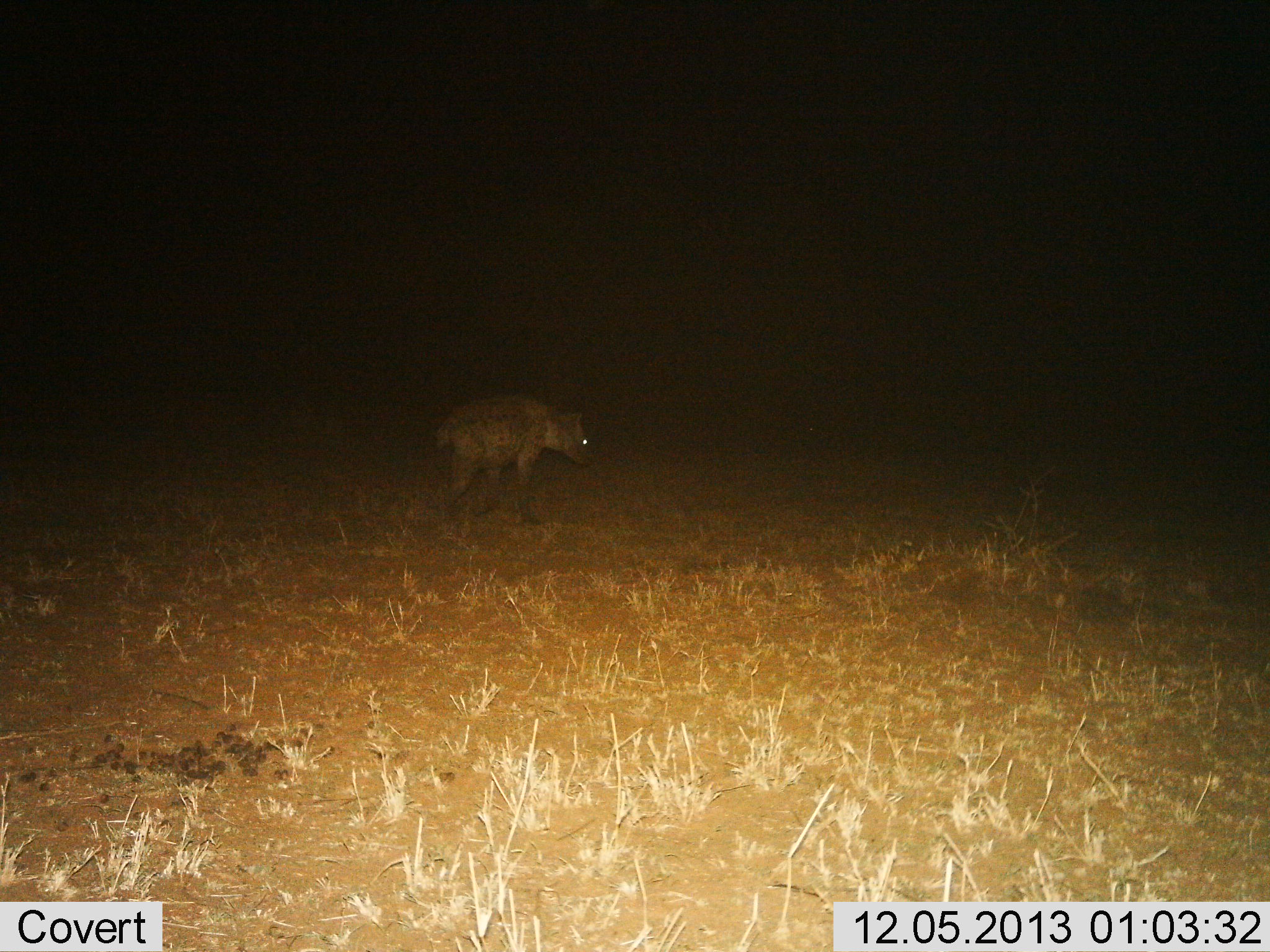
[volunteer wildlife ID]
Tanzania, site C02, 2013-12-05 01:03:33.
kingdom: Animalia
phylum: Chordata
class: Mammalia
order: Carnivora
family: Hyaenidae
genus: Crocuta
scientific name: Crocuta crocuta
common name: spotted hyena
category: hyenaspotted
Hyenaspotted (spotted hyena) (Crocuta crocuta), count 1. Behavior (volunteer vote fractions): standing 10%, resting 0%, moving 100%, interacting 0%. Young present (vote fraction): 0%. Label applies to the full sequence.